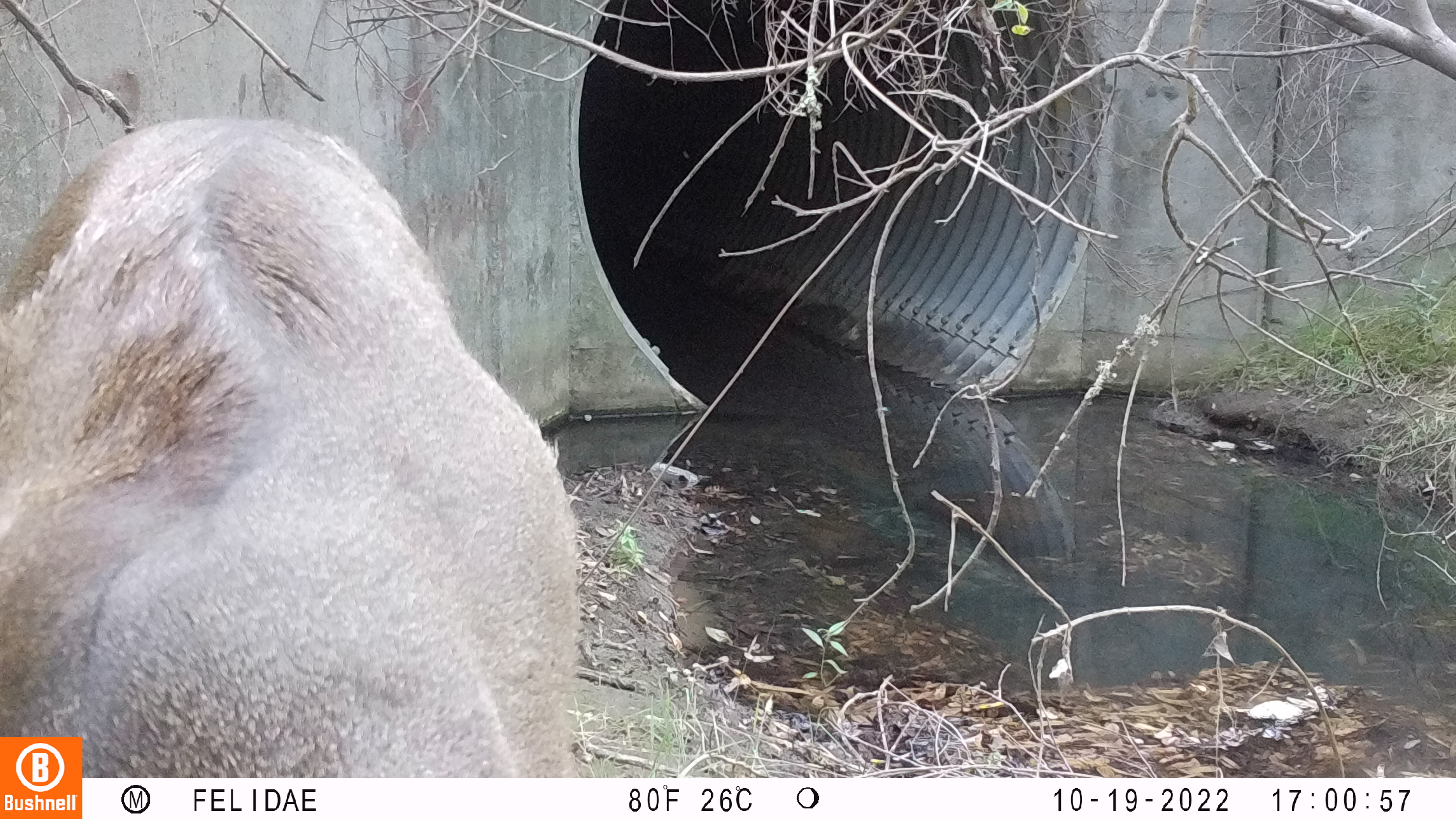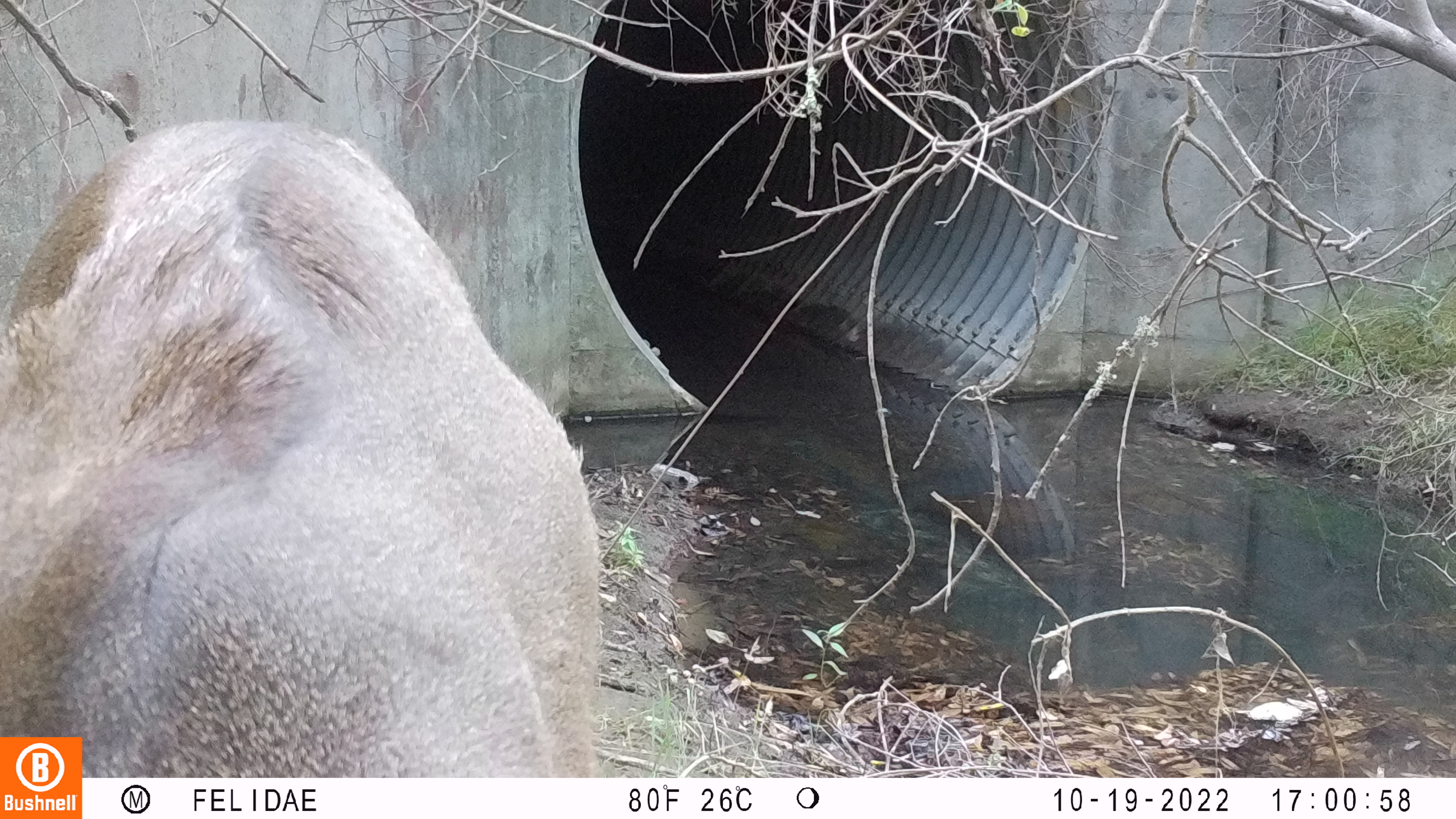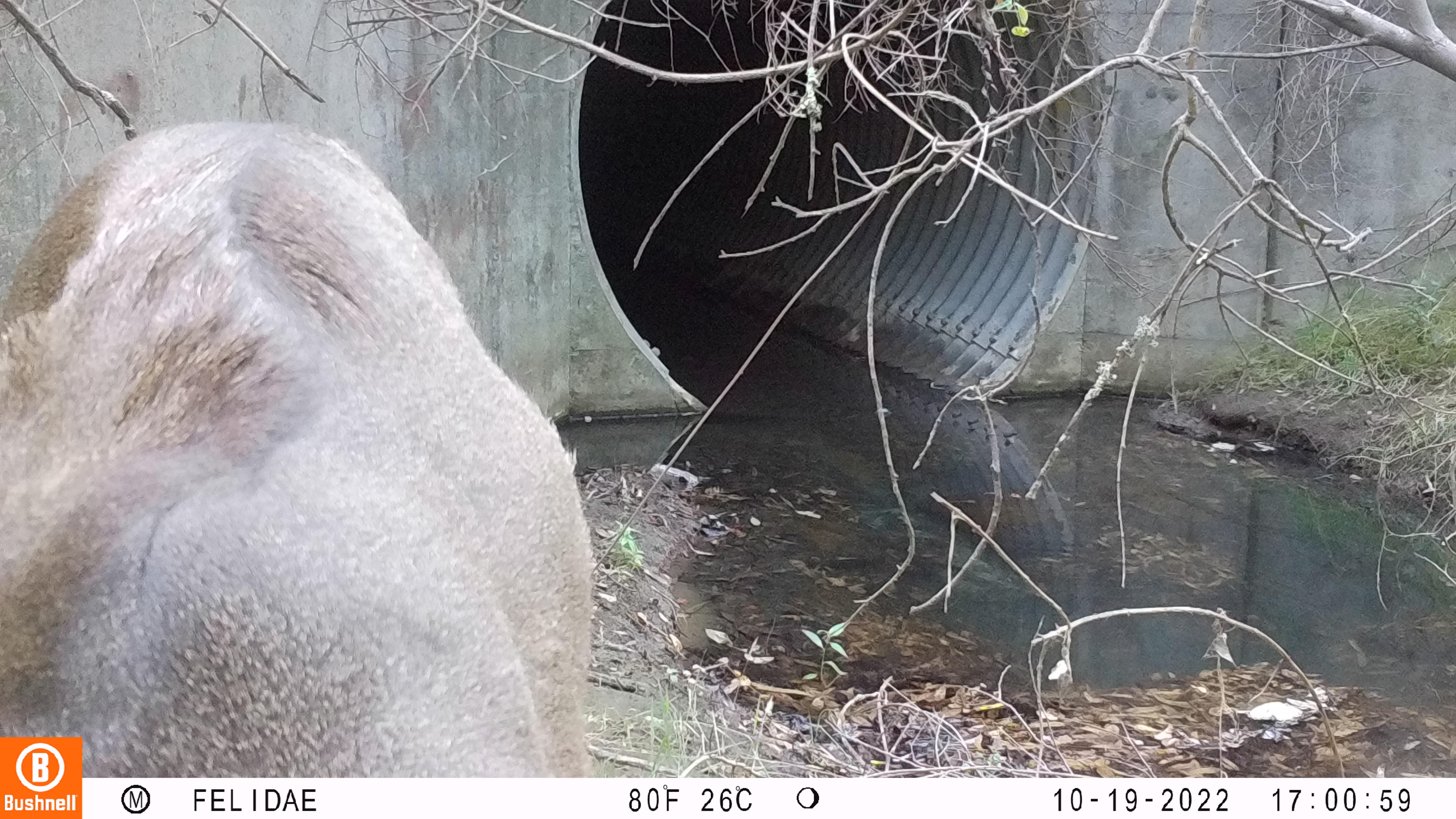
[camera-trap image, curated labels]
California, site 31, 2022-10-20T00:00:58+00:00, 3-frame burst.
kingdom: Animalia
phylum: Chordata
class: Mammalia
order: Artiodactyla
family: Cervidae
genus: Odocoileus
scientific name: Odocoileus hemionus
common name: mule deer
Mule deer (Odocoileus hemionus).